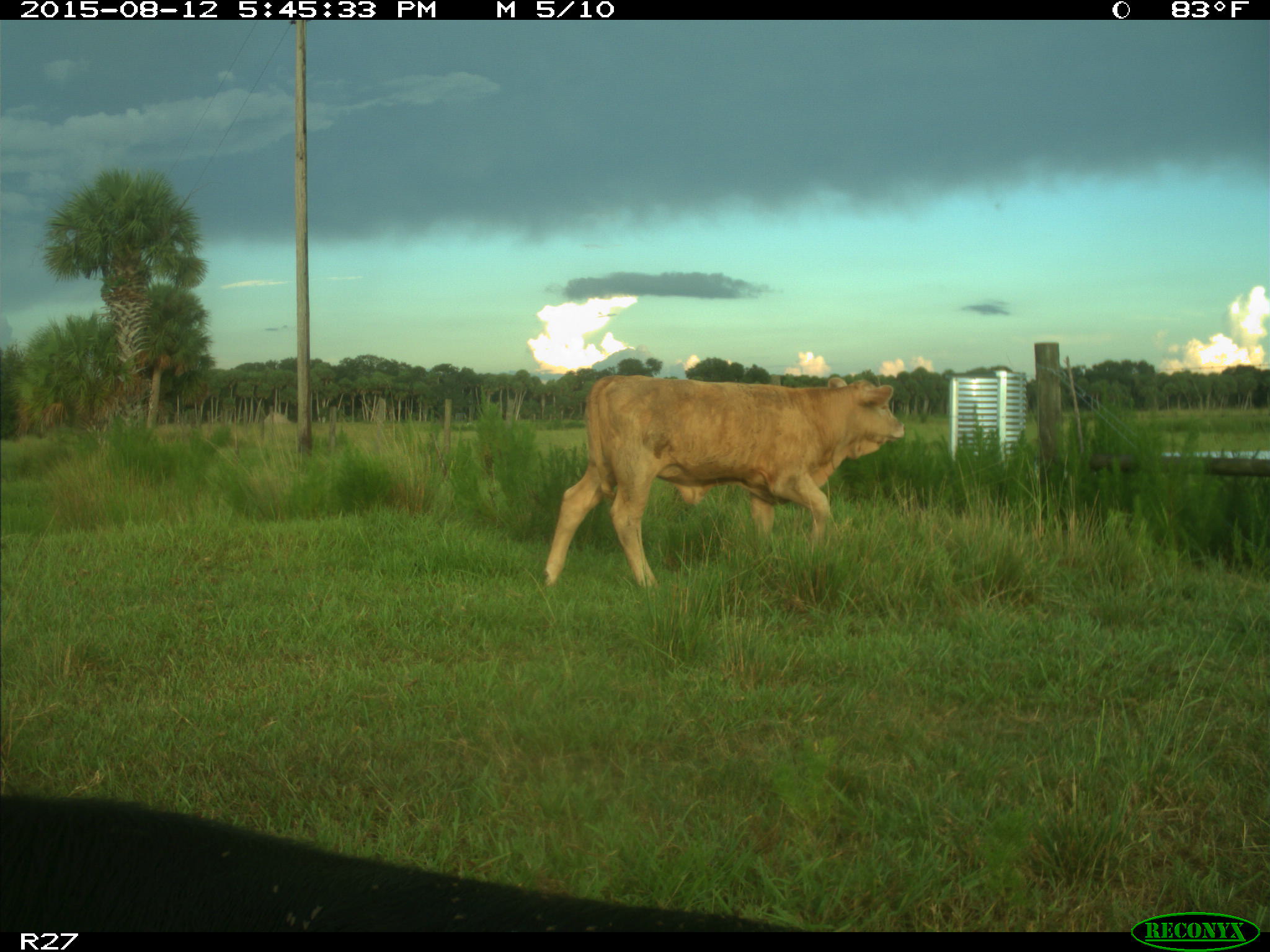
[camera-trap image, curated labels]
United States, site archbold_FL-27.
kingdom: Animalia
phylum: Chordata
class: Mammalia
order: Artiodactyla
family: Bovidae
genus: Bos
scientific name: Bos taurus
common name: domestic cow